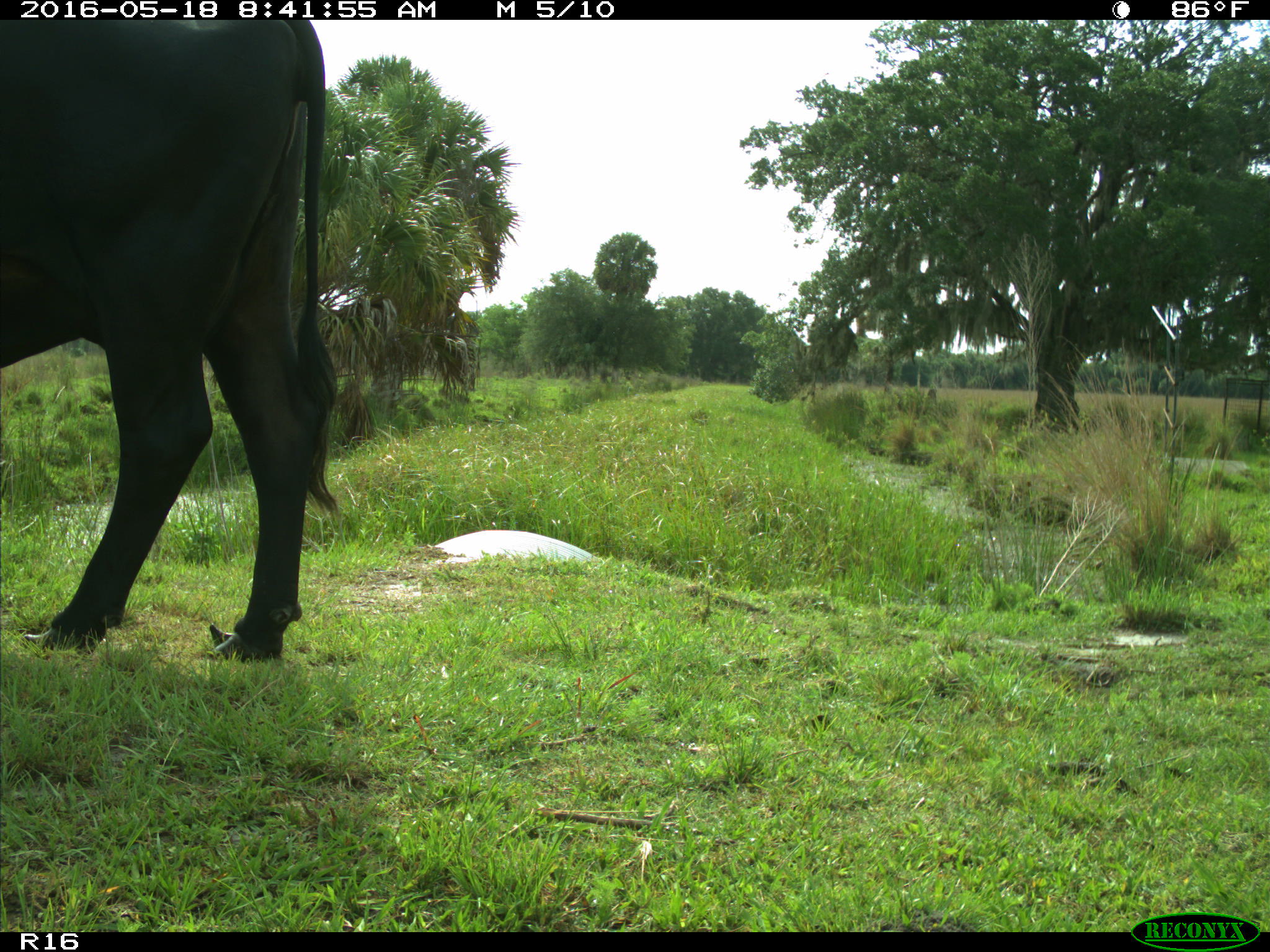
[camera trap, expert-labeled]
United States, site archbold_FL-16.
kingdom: Animalia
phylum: Chordata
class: Mammalia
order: Artiodactyla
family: Bovidae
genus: Bos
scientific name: Bos taurus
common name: domestic cow